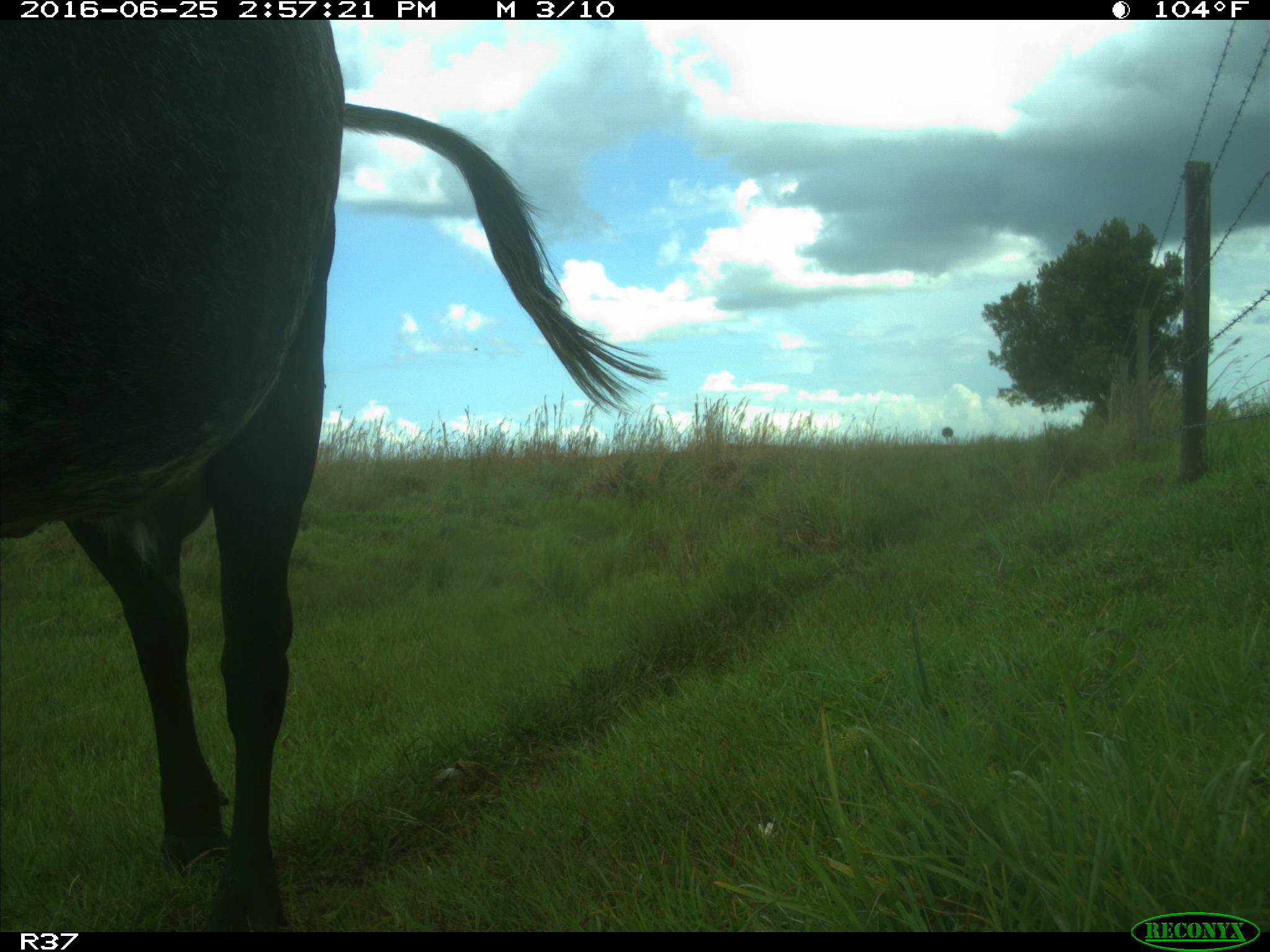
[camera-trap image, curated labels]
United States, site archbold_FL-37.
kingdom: Animalia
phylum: Chordata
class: Mammalia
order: Artiodactyla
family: Bovidae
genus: Bos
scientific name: Bos taurus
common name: domestic cow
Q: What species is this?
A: Bos taurus (domestic cow).